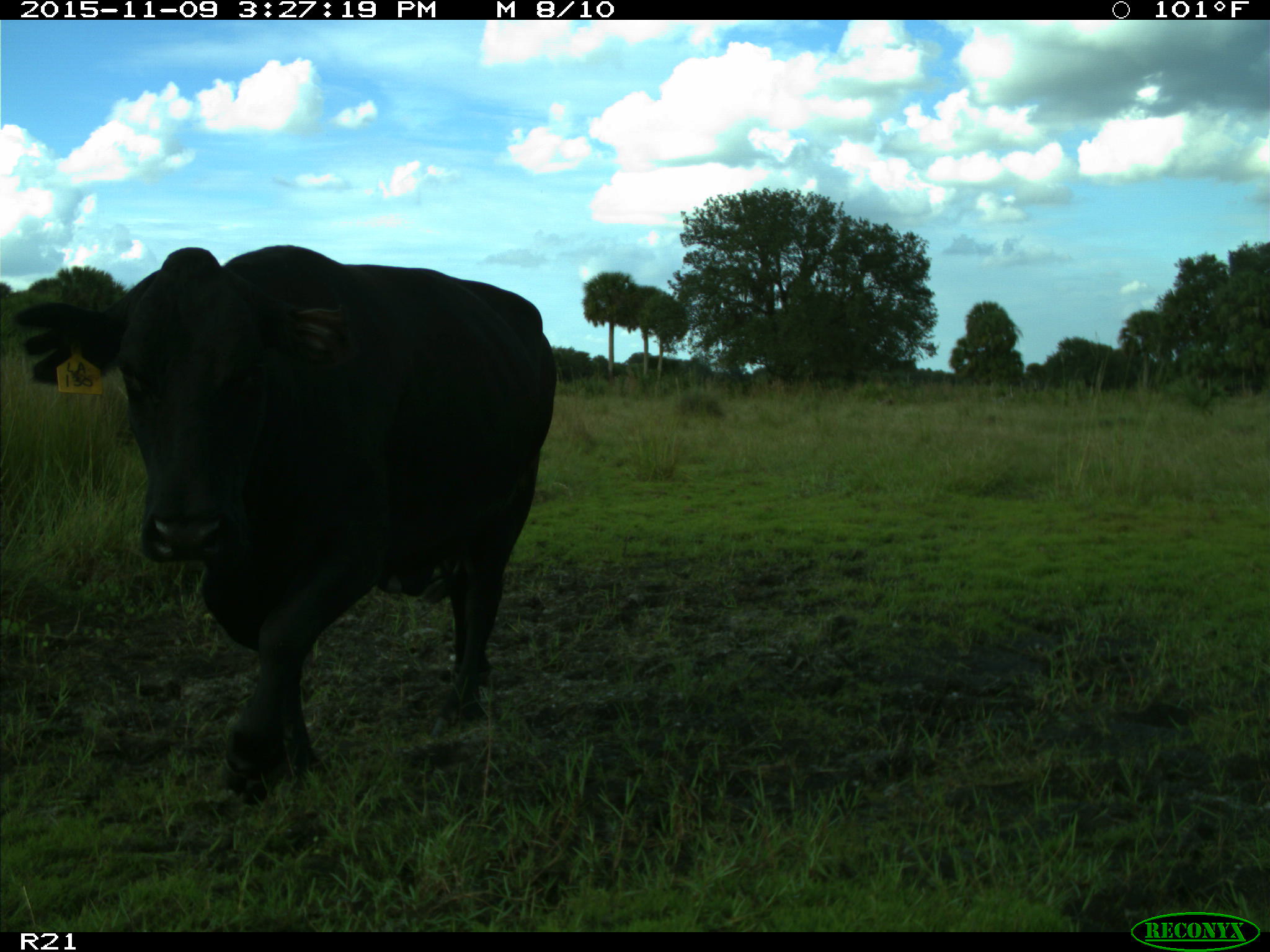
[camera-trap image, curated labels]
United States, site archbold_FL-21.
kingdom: Animalia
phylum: Chordata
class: Mammalia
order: Artiodactyla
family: Bovidae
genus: Bos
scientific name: Bos taurus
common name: domestic cow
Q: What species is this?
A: Bos taurus (domestic cow).